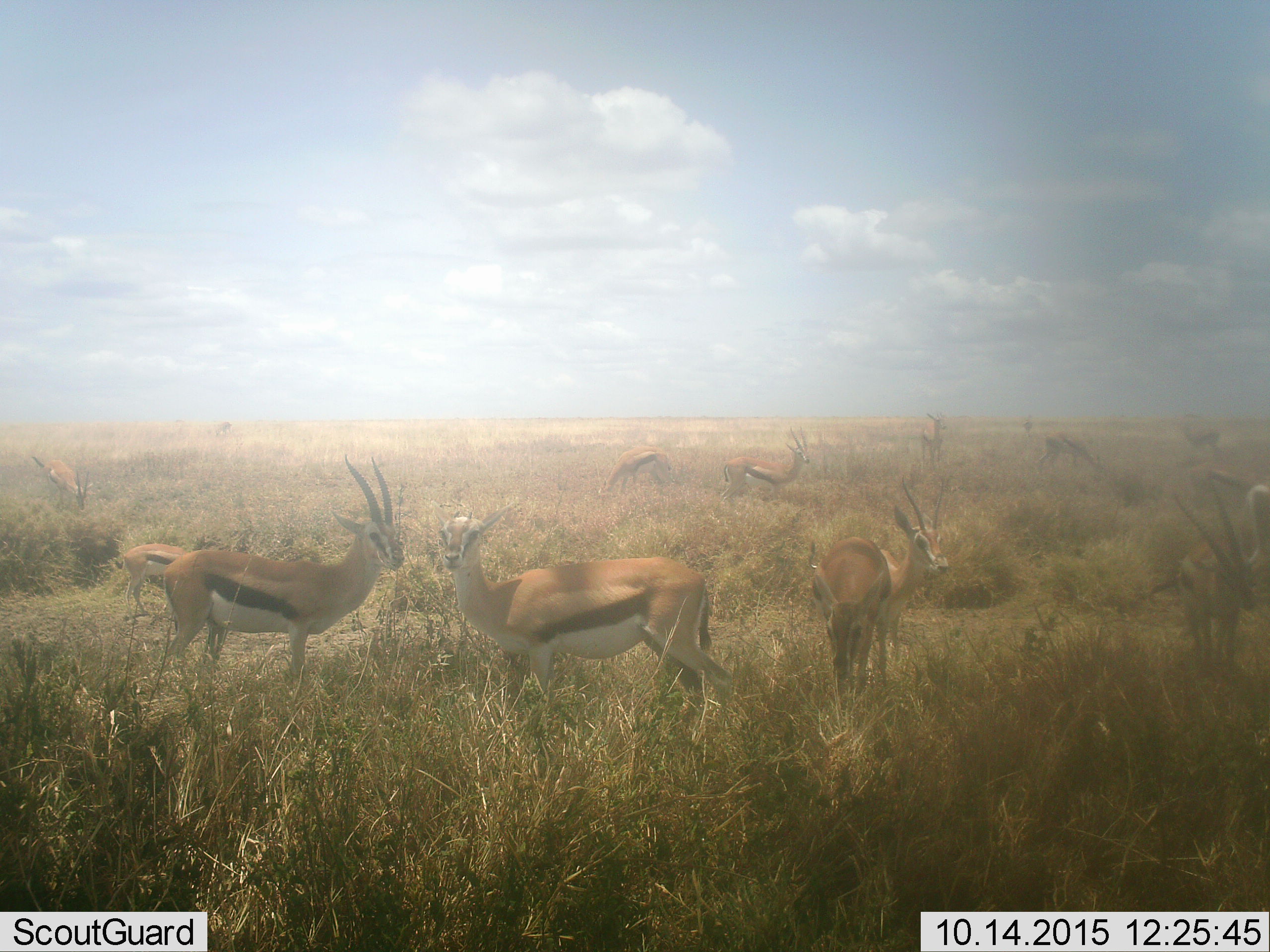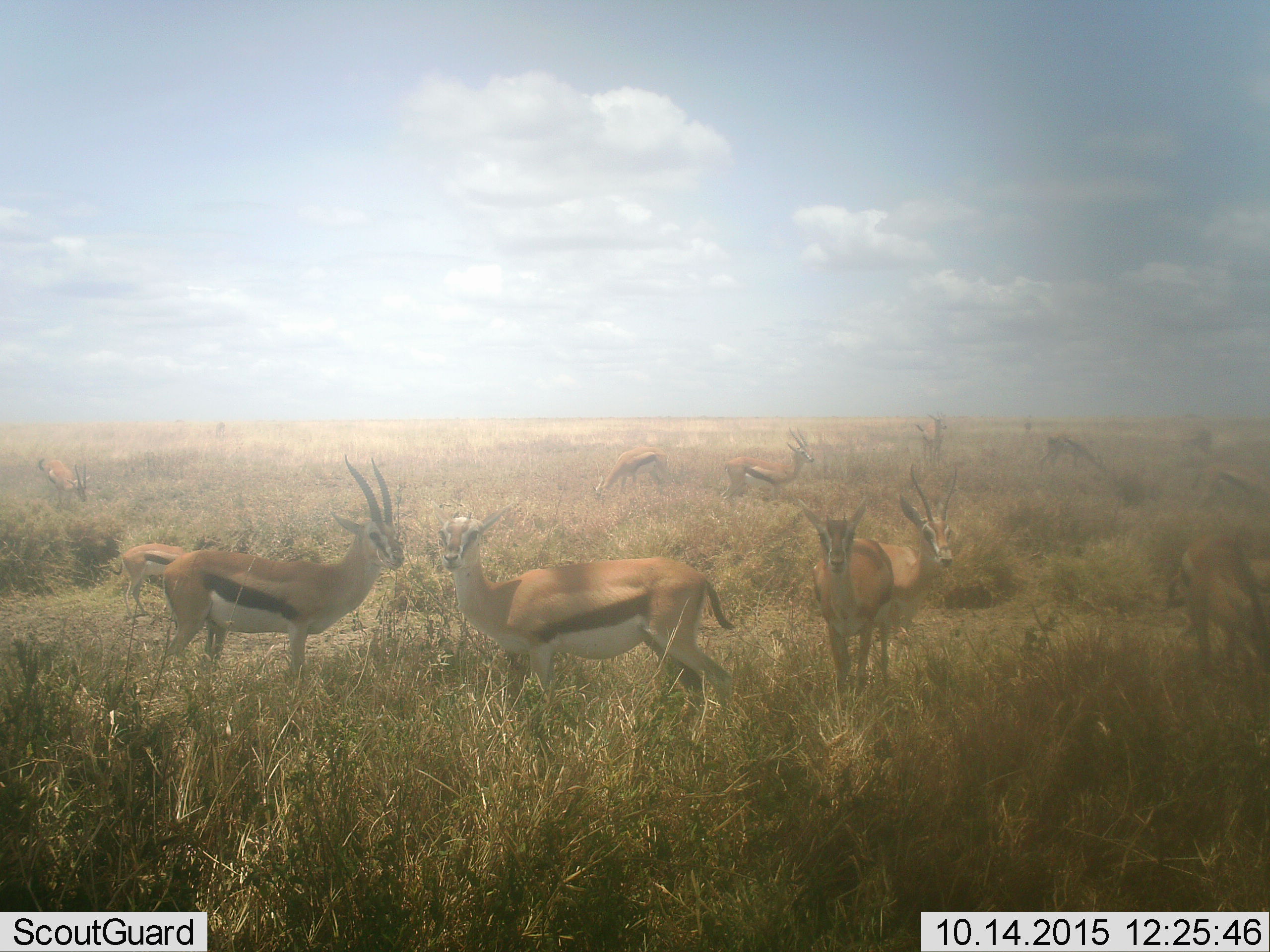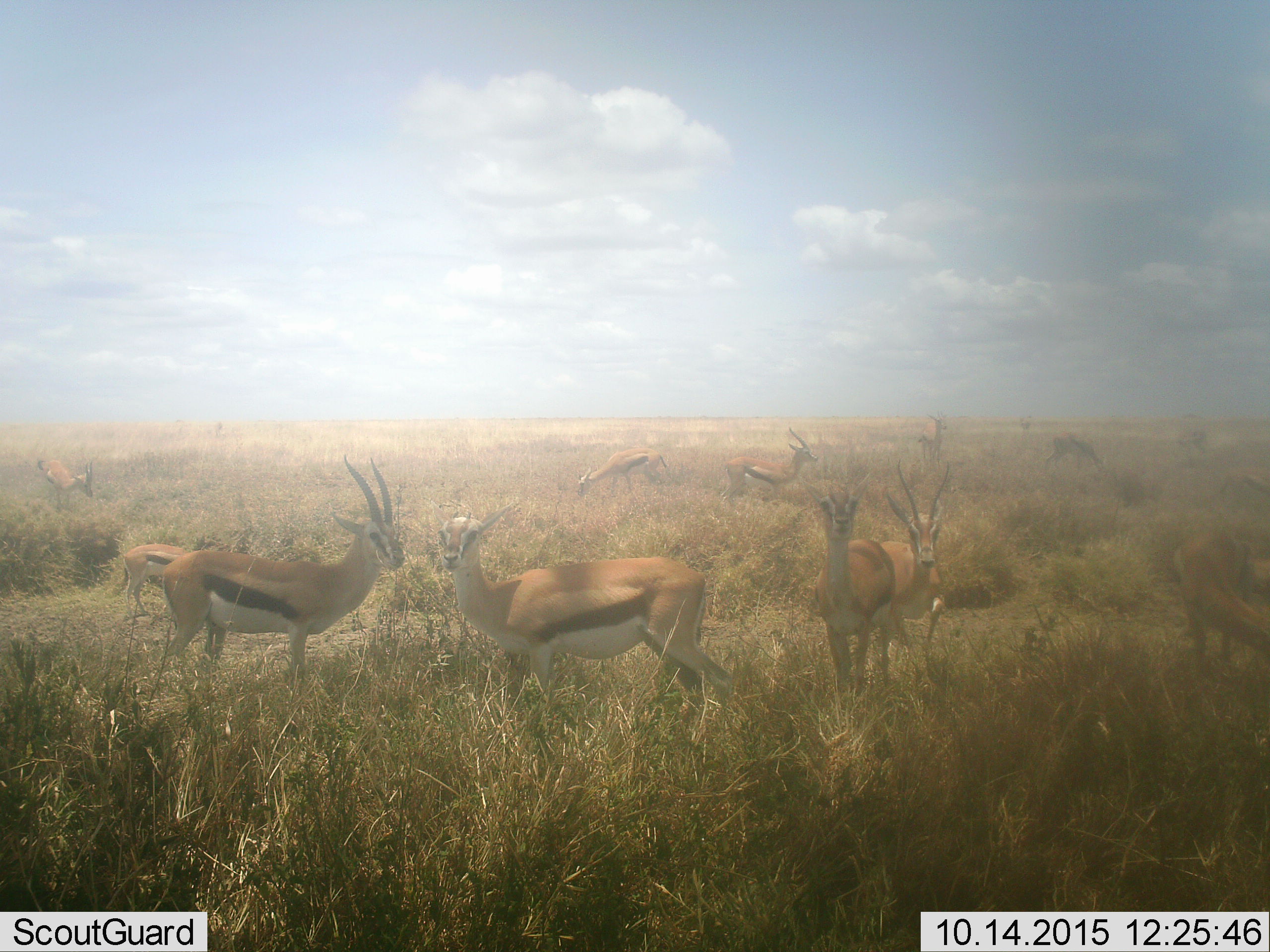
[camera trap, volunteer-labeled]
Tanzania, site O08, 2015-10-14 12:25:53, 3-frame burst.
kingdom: Animalia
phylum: Chordata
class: Mammalia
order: Artiodactyla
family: Bovidae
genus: Eudorcas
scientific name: Eudorcas thomsonii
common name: thomson's gazelle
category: gazellethomsons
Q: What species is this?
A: Gazellethomsons (thomson's gazelle) (Eudorcas thomsonii).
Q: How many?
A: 11-50.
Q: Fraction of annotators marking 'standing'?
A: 83%.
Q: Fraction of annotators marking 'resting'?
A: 0%.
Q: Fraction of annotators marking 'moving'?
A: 33%.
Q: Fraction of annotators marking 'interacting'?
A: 0%.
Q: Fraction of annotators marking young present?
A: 17%.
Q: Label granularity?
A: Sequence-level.